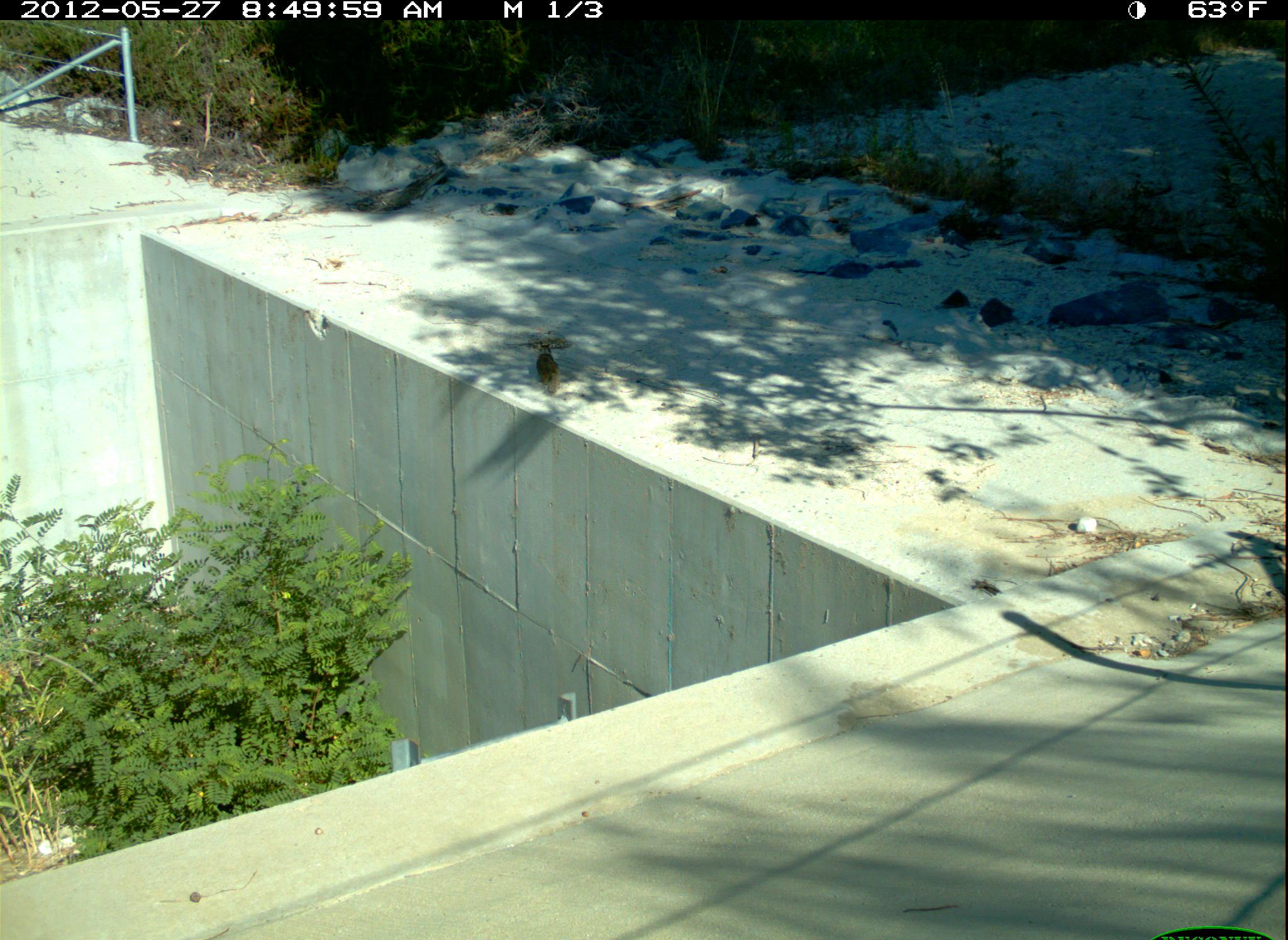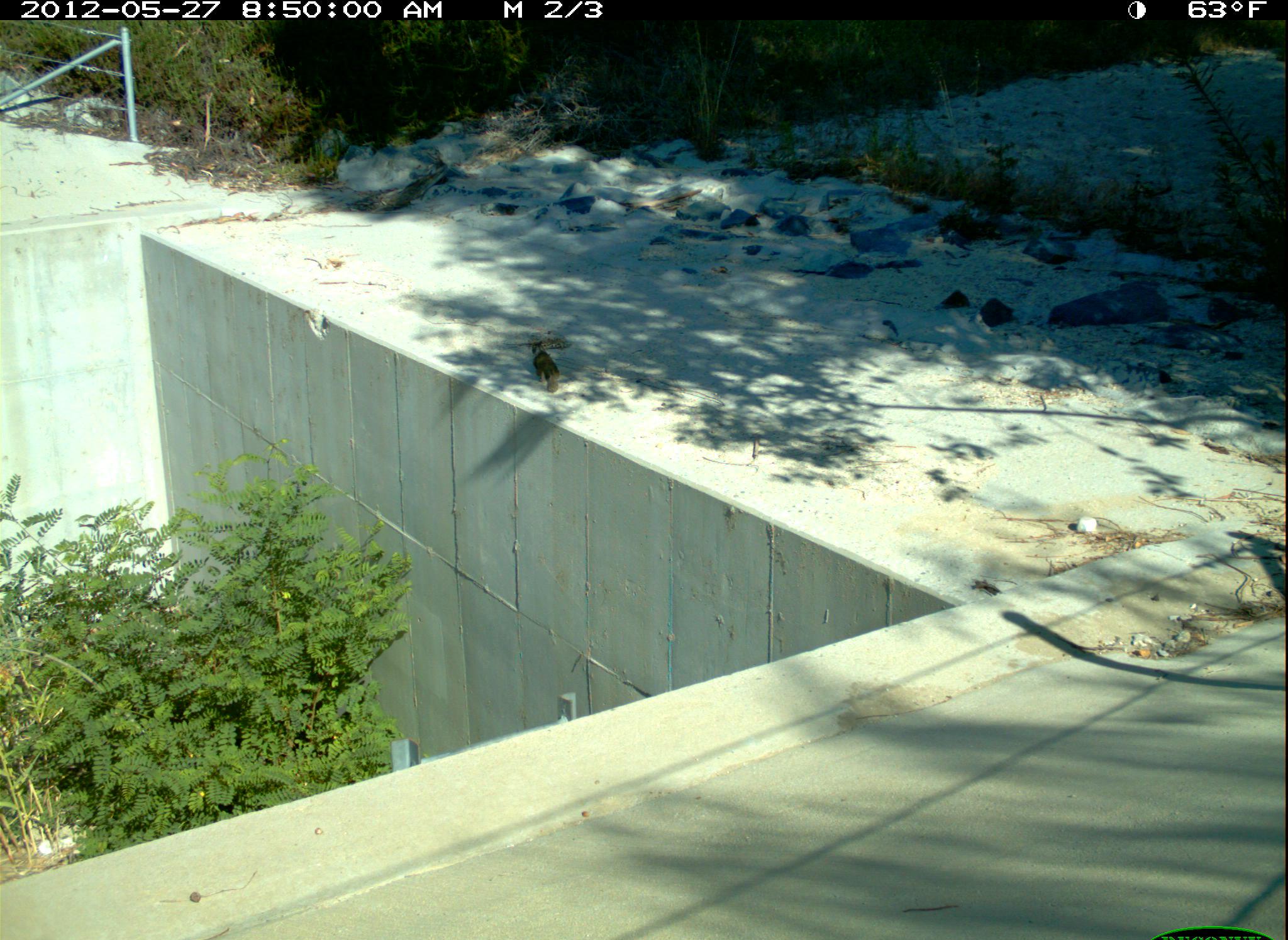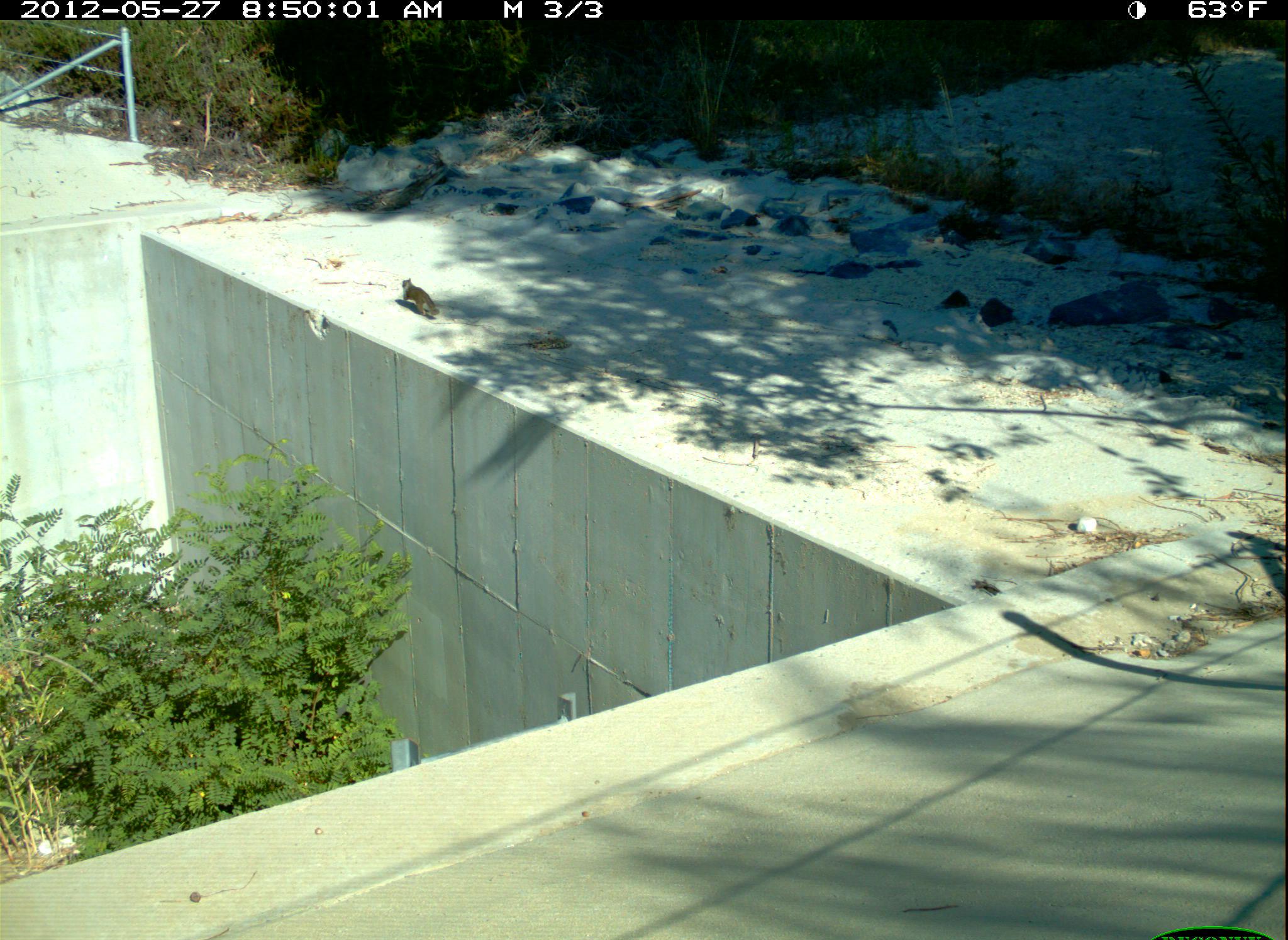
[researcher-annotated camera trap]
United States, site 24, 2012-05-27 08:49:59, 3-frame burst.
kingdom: Animalia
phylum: Chordata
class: Mammalia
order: Rodentia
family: Sciuridae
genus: Sciurus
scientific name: Sciurus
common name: squirrel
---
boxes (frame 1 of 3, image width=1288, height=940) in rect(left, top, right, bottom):
squirrel: rect(536, 341, 562, 394)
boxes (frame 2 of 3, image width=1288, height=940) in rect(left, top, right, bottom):
squirrel: rect(531, 341, 561, 393)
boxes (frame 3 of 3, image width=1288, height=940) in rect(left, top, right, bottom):
squirrel: rect(401, 277, 440, 317)